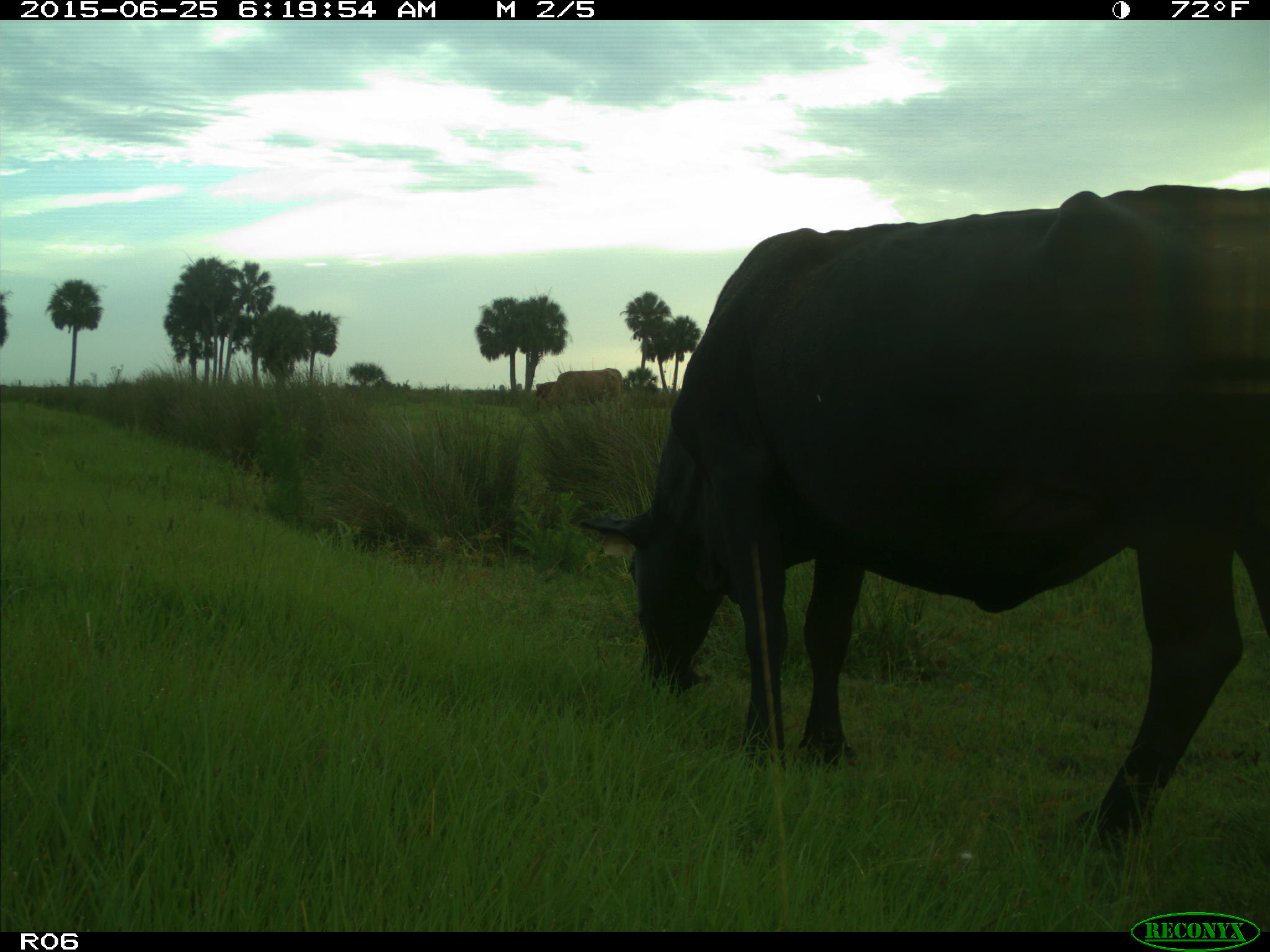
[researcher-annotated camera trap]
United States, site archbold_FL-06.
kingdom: Animalia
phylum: Chordata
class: Mammalia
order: Artiodactyla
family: Bovidae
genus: Bos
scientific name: Bos taurus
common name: domestic cow